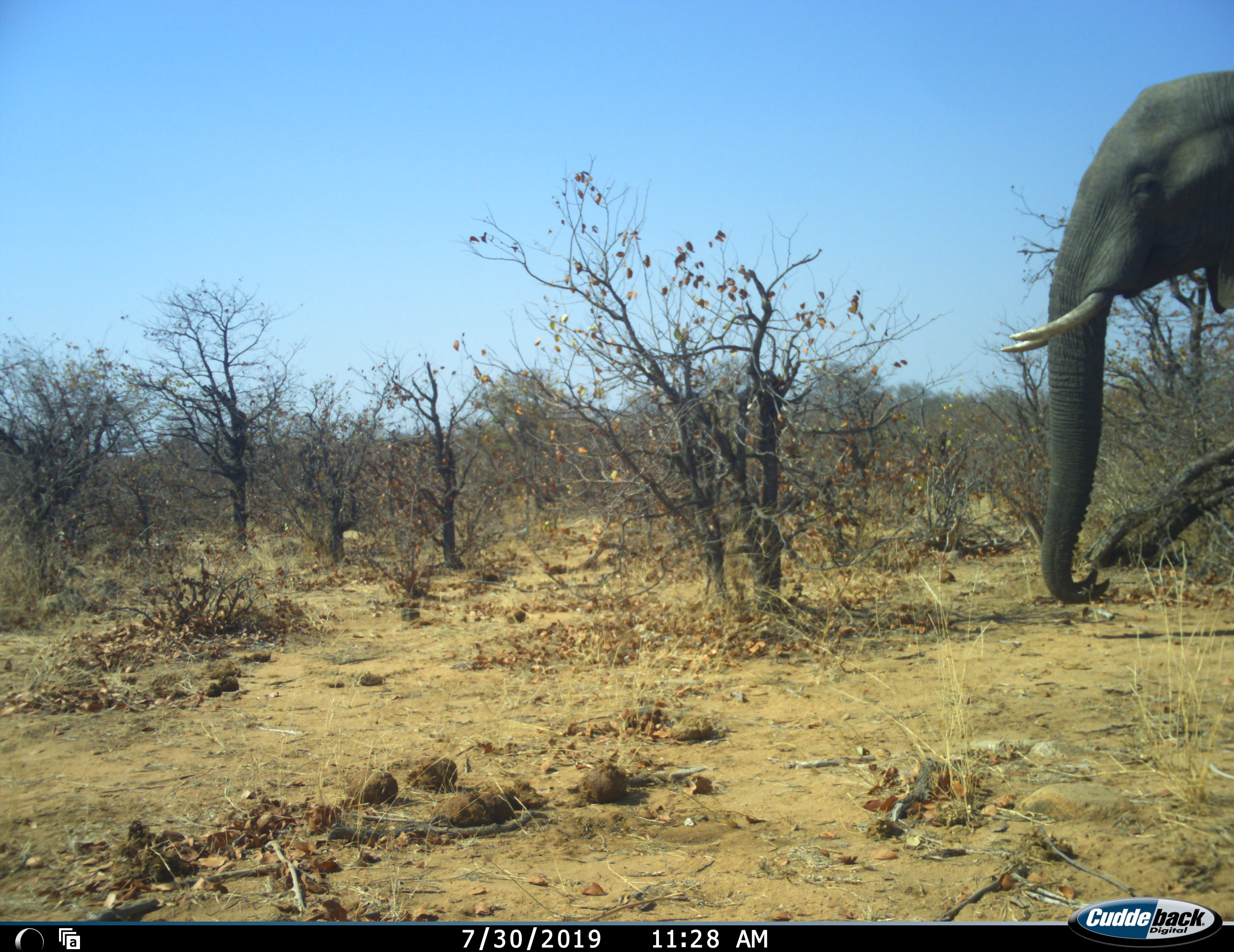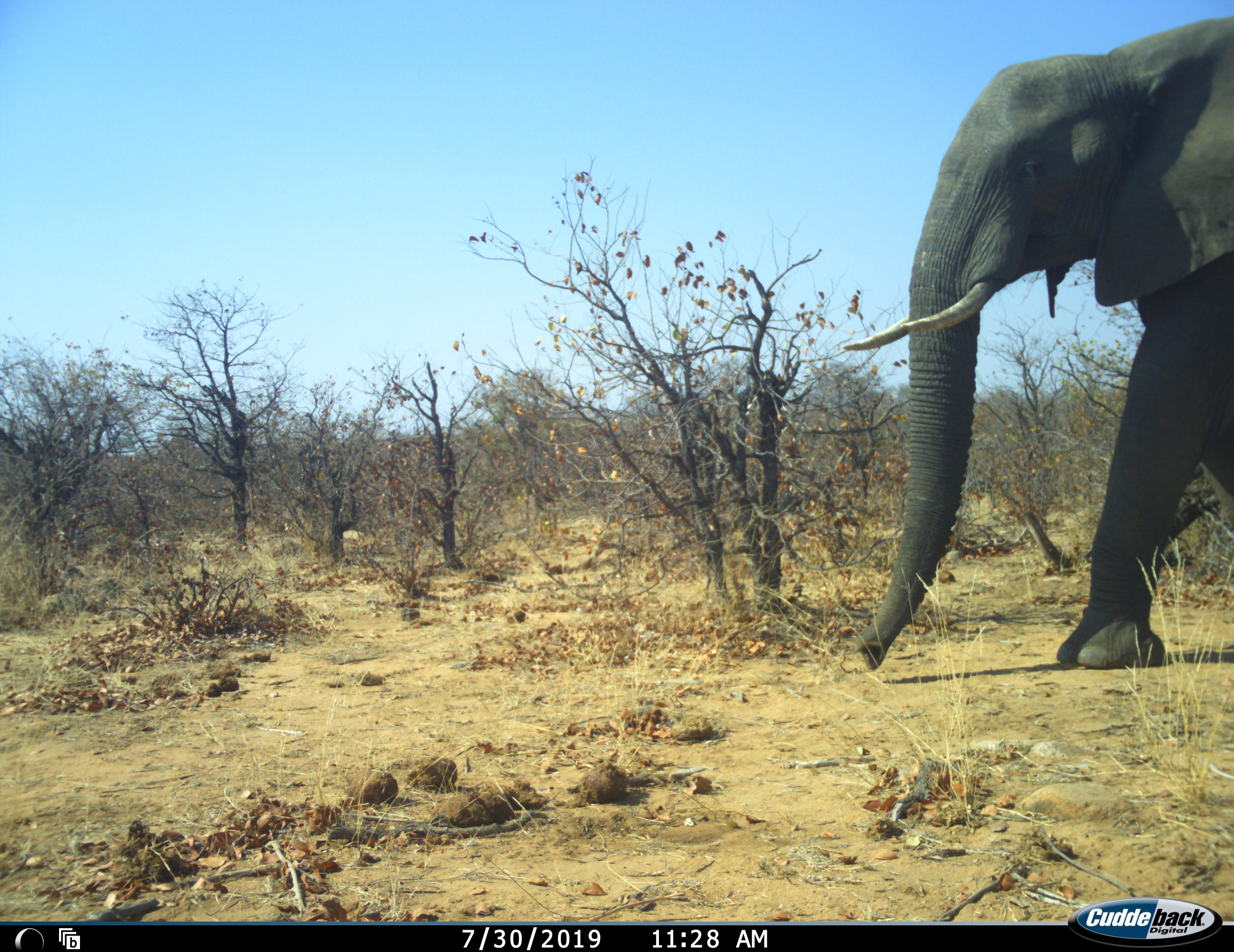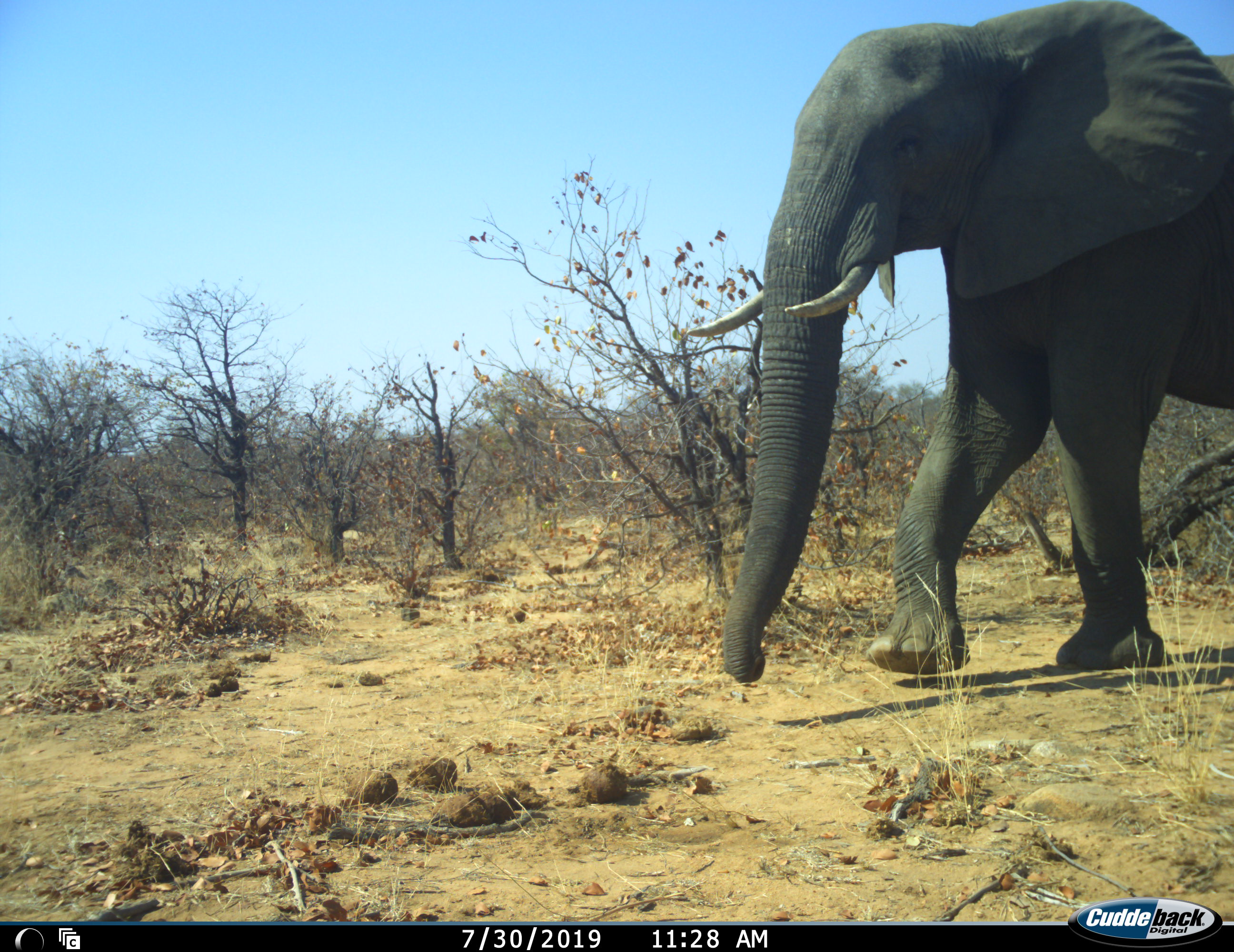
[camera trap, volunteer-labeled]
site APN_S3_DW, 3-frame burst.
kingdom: Animalia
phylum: Chordata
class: Mammalia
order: Proboscidea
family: Elephantidae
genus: Loxodonta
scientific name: Loxodonta africana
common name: african bush elephant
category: elephant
Elephant (african bush elephant) (Loxodonta africana), count 1. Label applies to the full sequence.